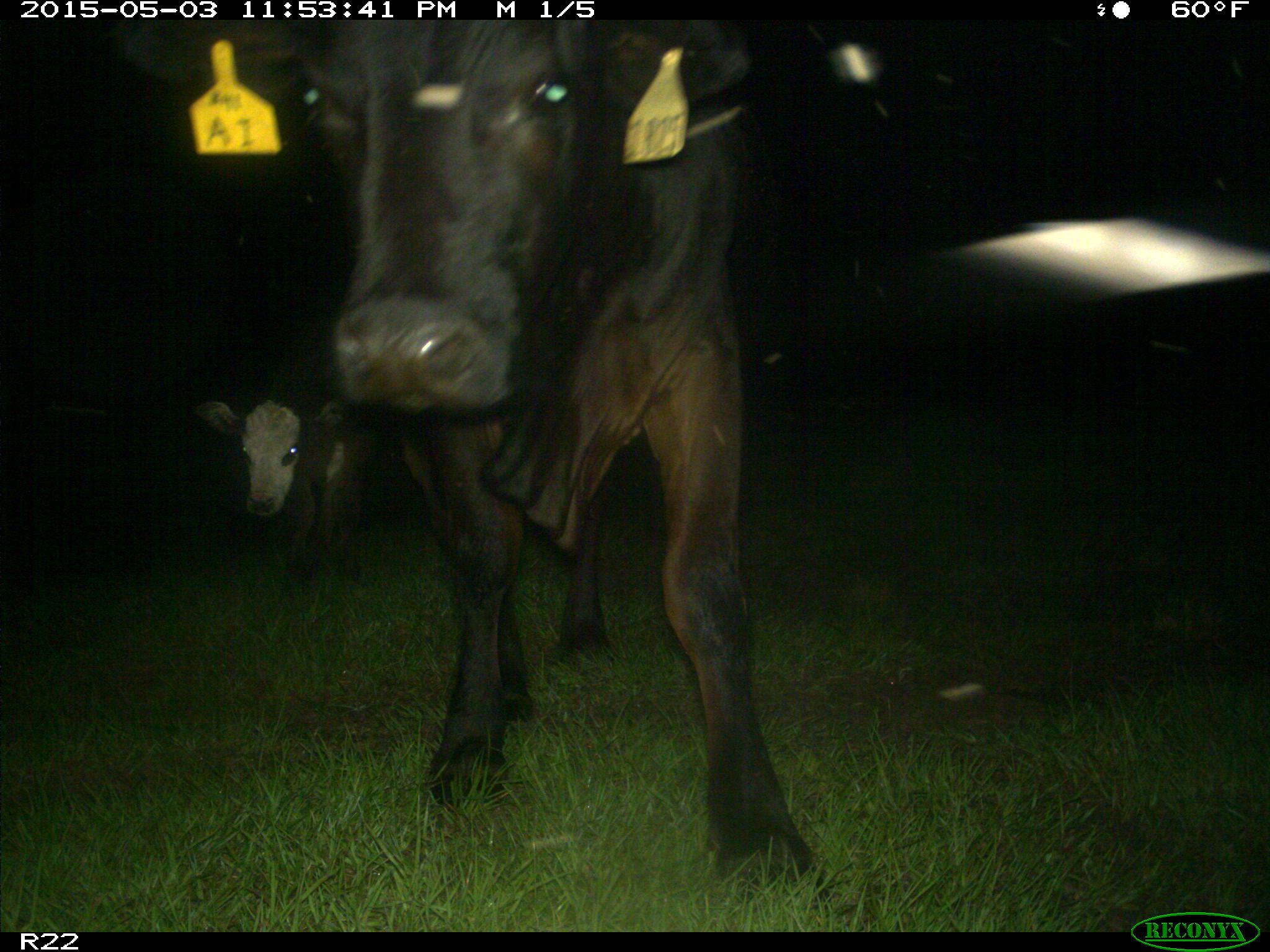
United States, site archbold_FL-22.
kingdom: Animalia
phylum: Chordata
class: Mammalia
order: Artiodactyla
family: Bovidae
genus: Bos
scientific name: Bos taurus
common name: domestic cow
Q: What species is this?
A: Bos taurus (domestic cow).